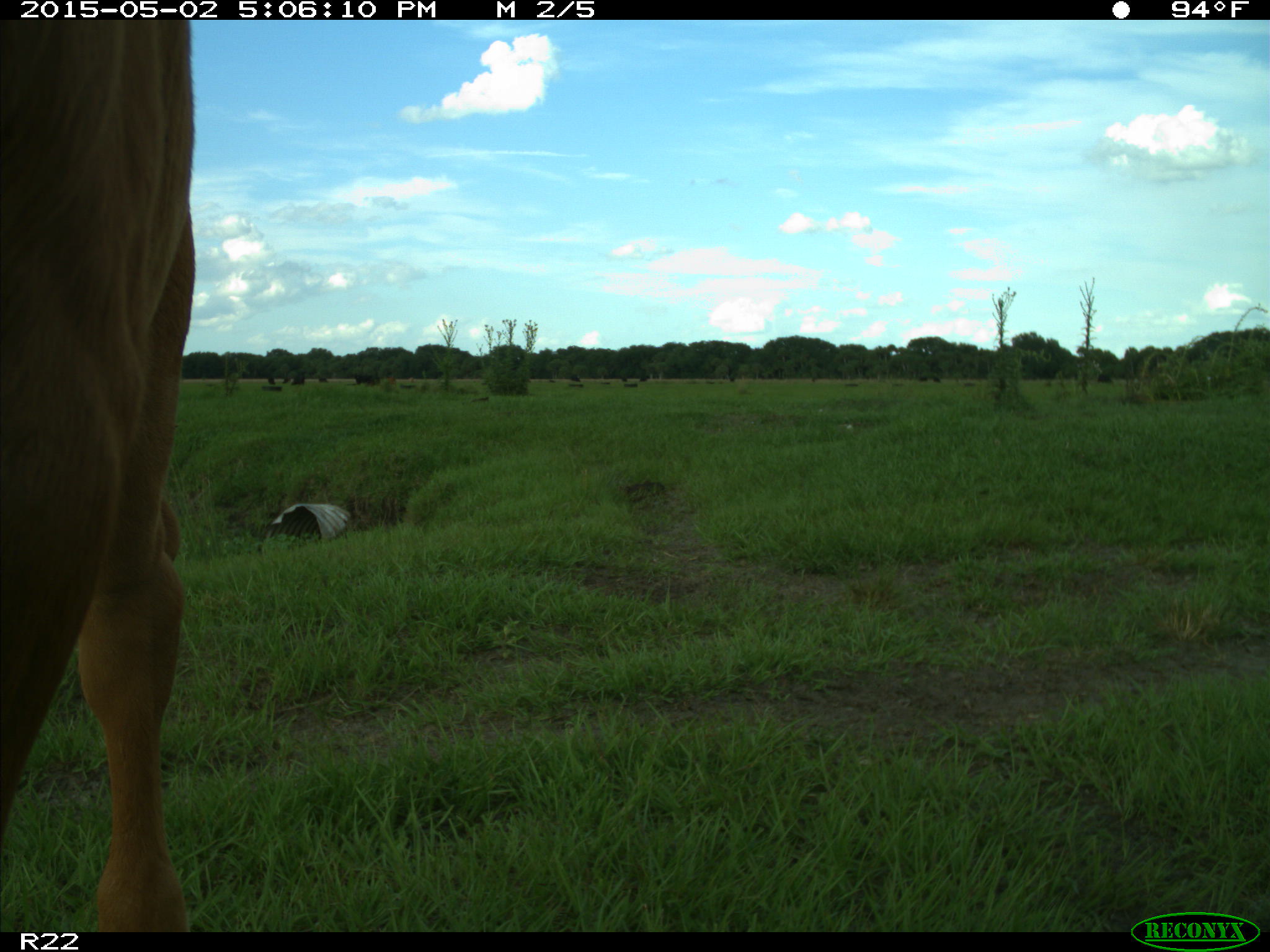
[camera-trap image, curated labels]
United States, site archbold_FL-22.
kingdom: Animalia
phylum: Chordata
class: Mammalia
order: Artiodactyla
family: Bovidae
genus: Bos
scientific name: Bos taurus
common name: domestic cow